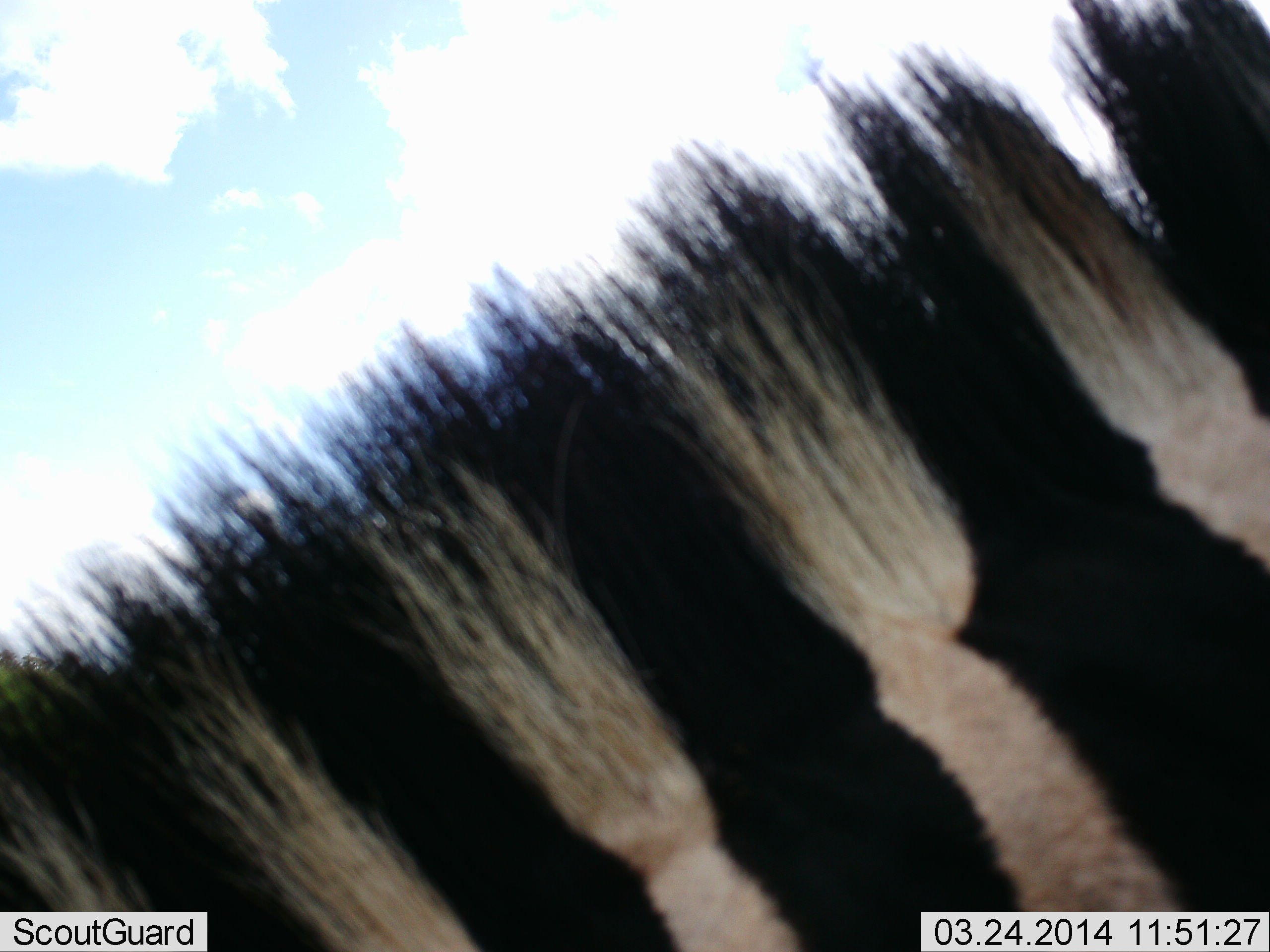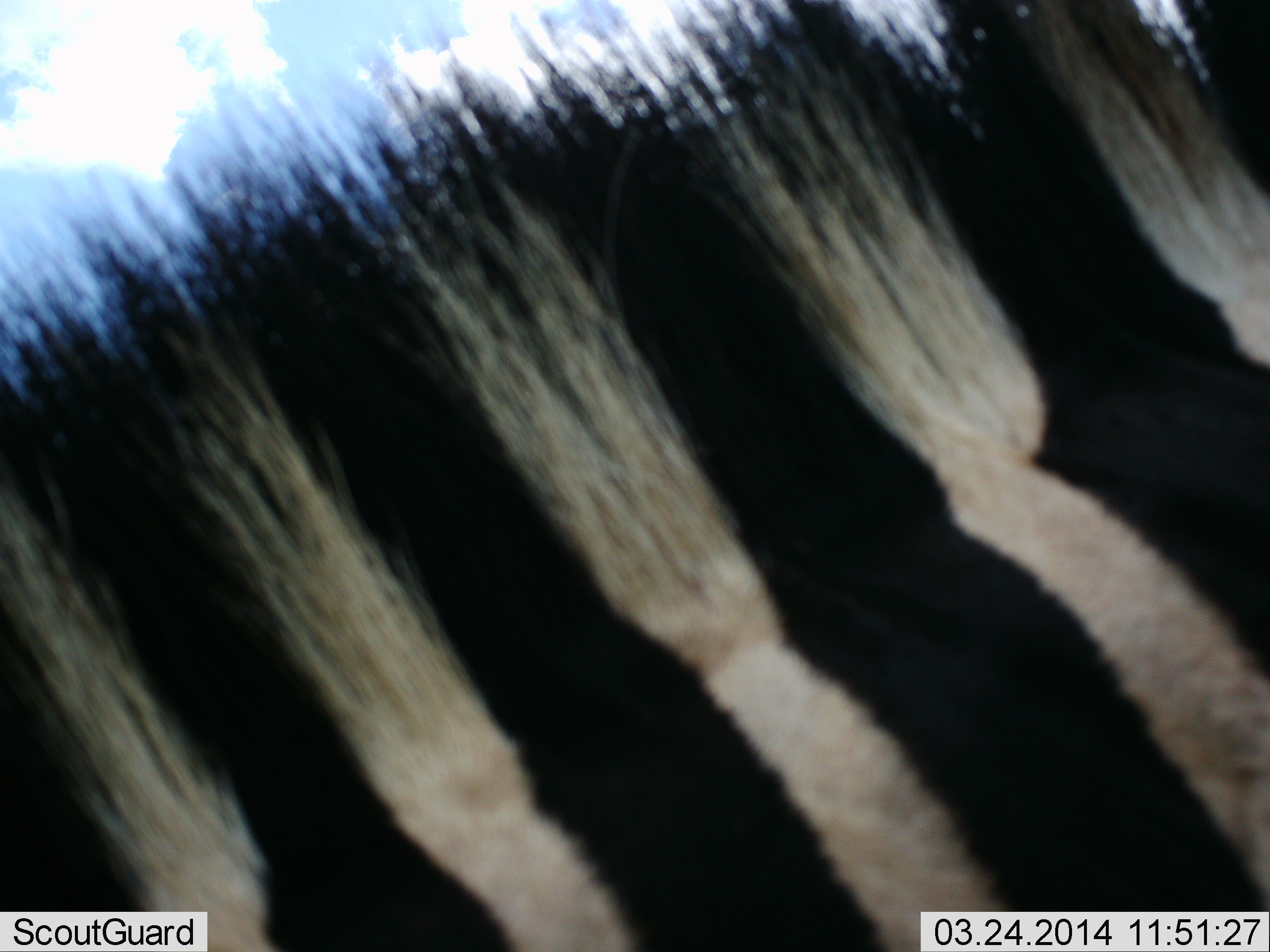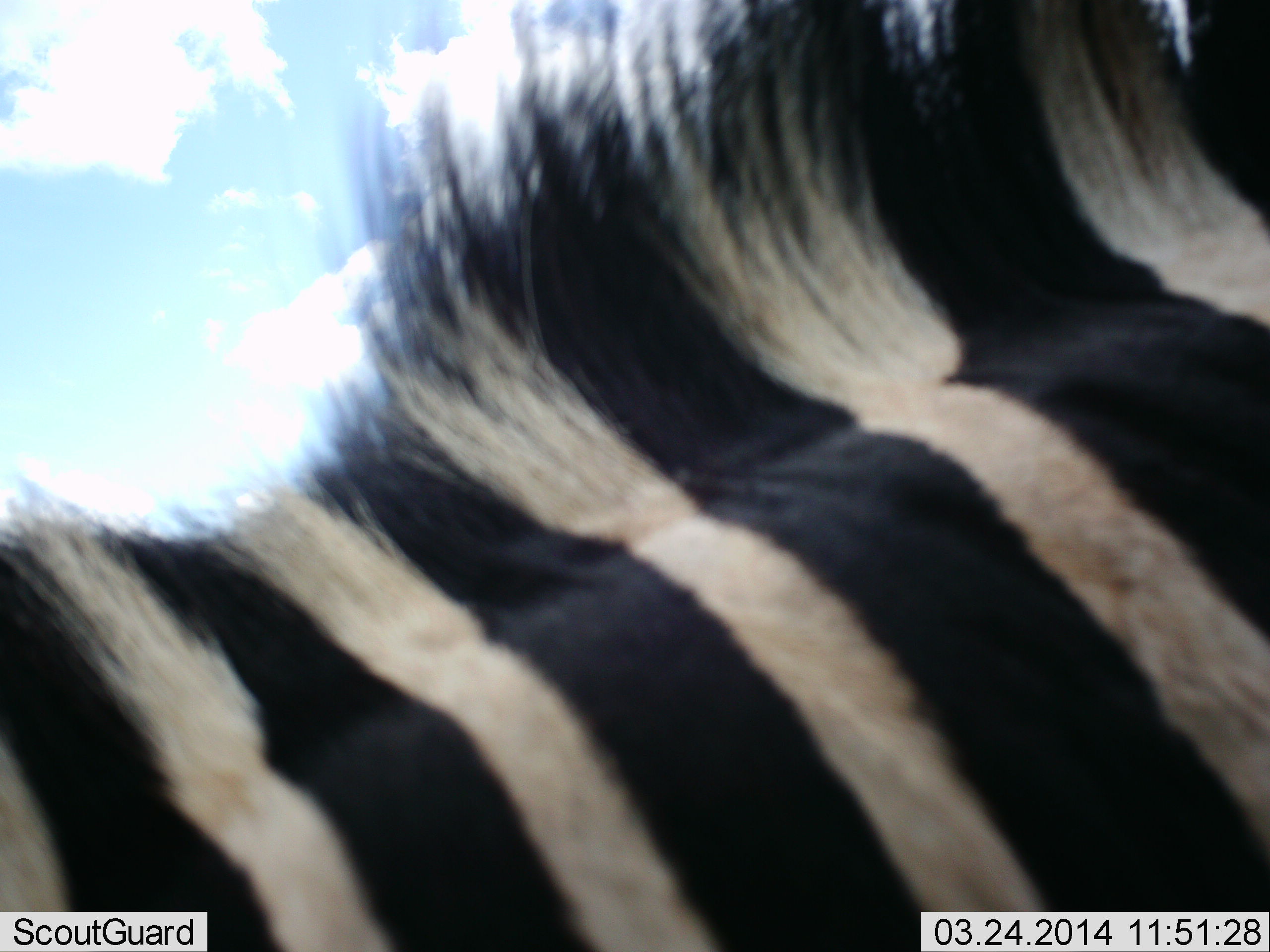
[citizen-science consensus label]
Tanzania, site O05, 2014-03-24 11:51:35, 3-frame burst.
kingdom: Animalia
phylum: Chordata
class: Mammalia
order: Perissodactyla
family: Equidae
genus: Equus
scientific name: Equus quagga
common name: plains zebra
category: zebra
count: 1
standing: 70%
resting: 0%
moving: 30%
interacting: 0%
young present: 0%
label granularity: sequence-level